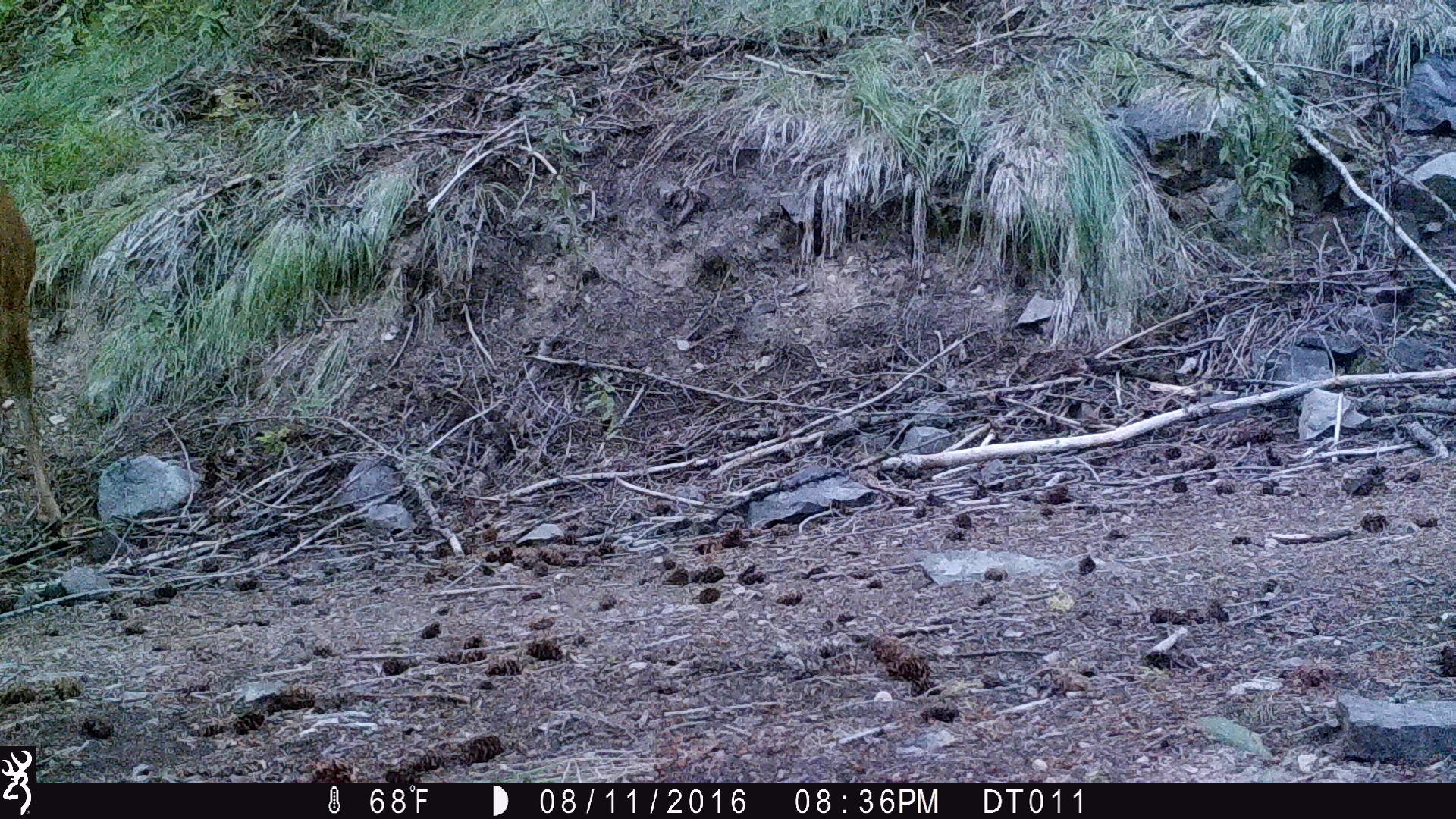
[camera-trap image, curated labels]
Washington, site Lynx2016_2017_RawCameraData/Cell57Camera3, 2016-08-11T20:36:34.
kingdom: Animalia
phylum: Chordata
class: Mammalia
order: Artiodactyla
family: Cervidae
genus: Odocoileus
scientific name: Odocoileus hemionus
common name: mule deer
Odocoileus hemionus (mule deer). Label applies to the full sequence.